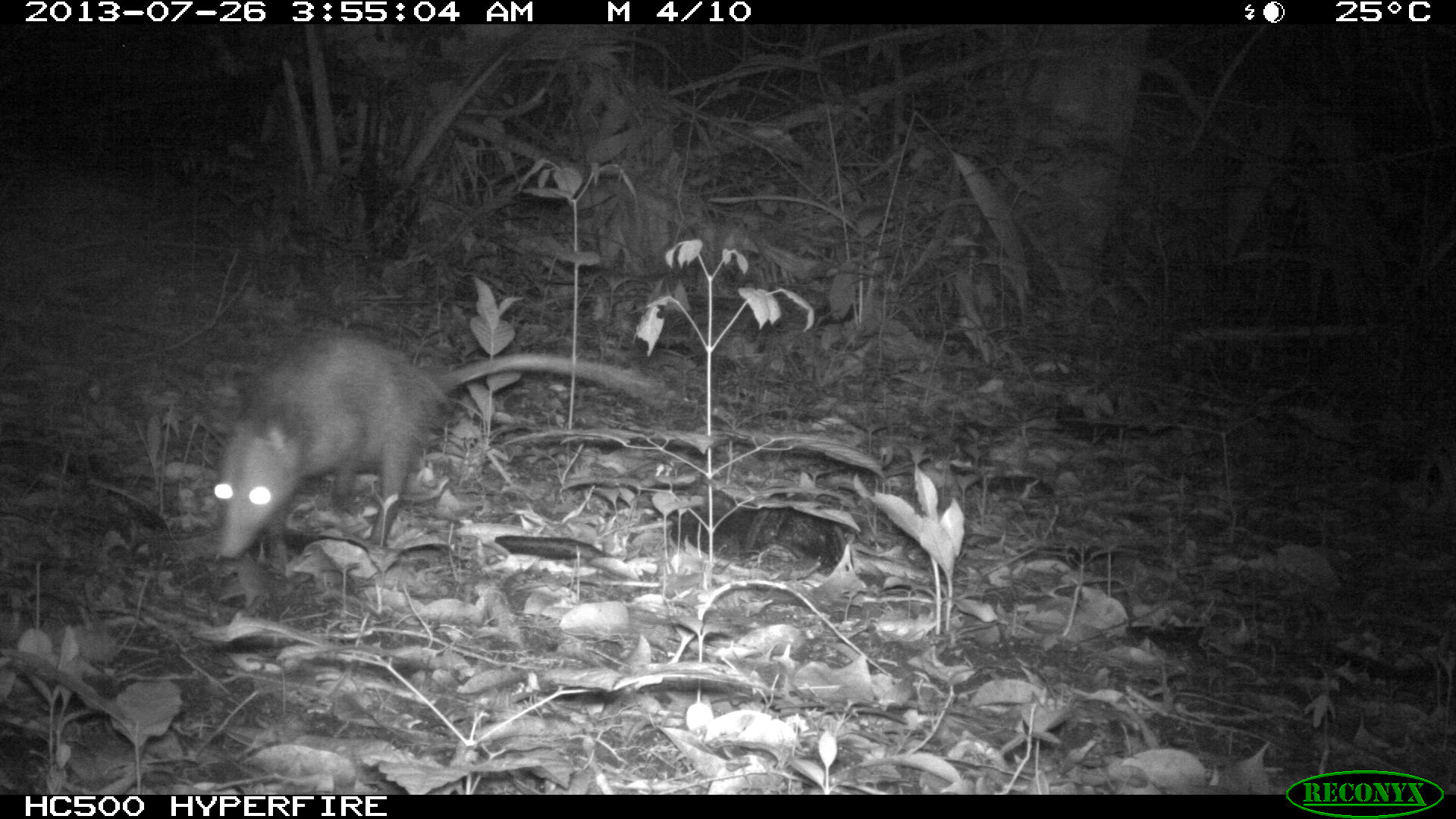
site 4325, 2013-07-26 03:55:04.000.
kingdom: Animalia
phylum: Chordata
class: Mammalia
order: Didelphimorphia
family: Didelphidae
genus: Didelphis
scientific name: Didelphis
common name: american opossums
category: didelphis sp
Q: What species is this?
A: Didelphis sp (american opossums) (Didelphis).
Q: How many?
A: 1.